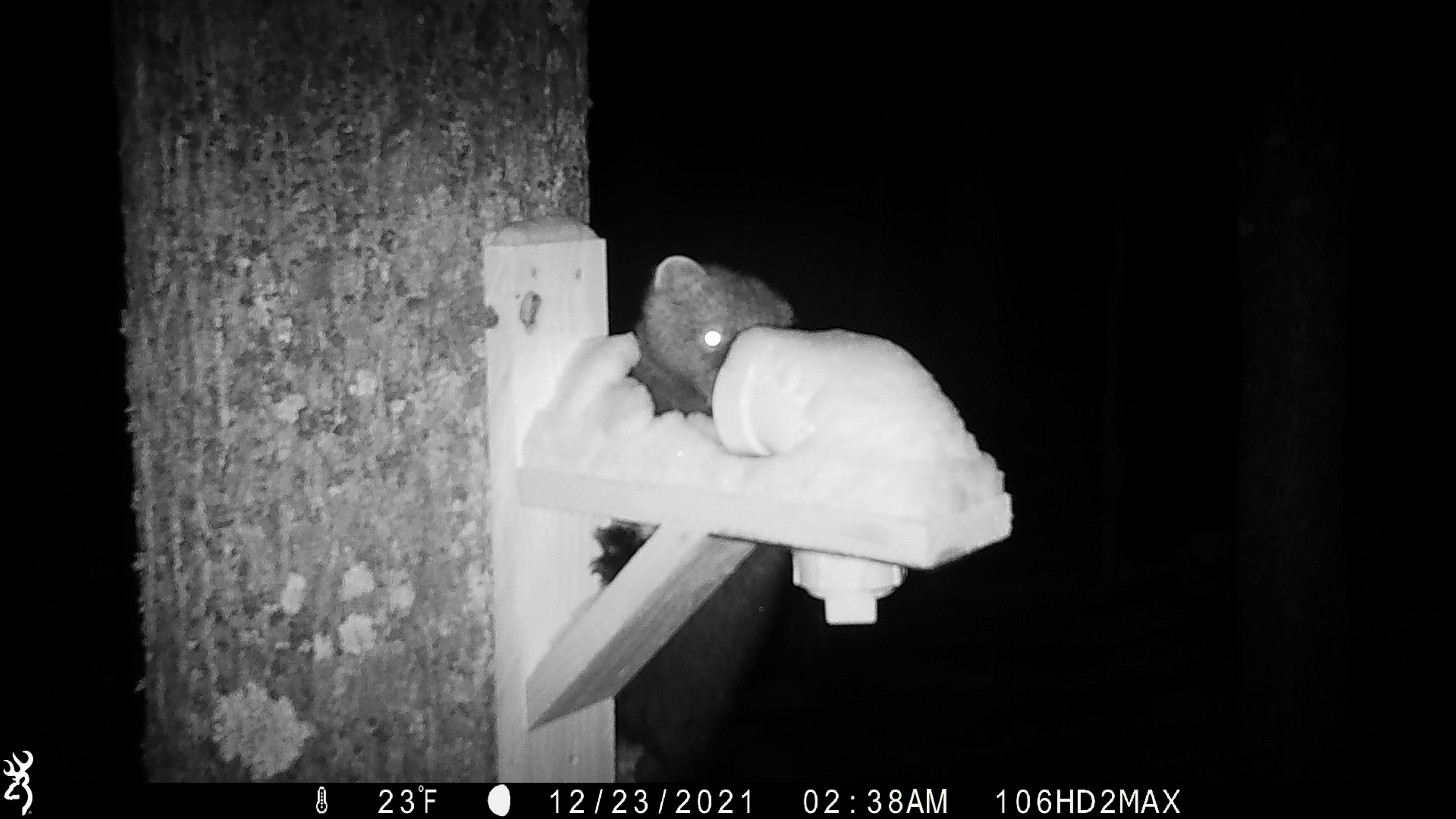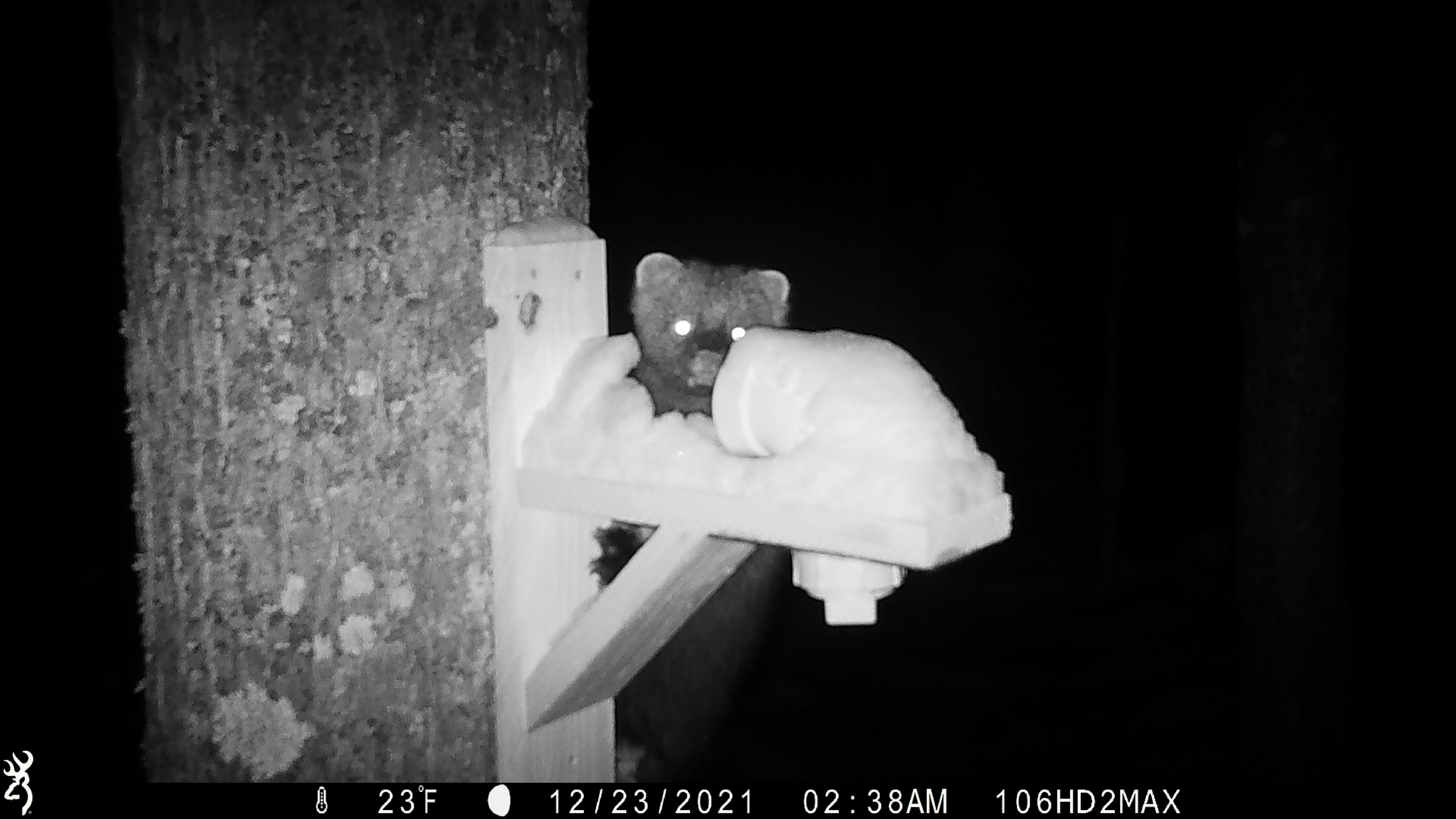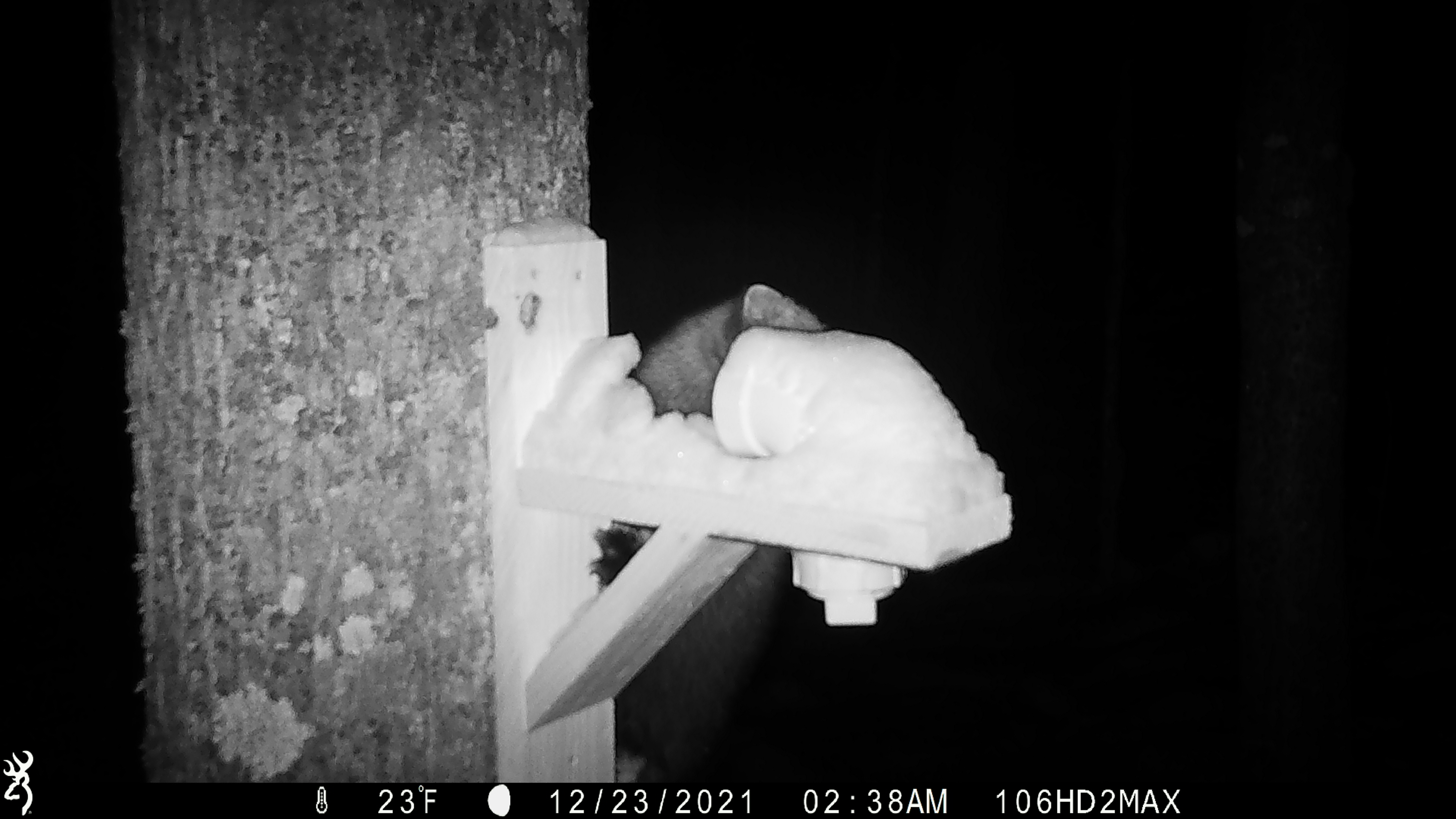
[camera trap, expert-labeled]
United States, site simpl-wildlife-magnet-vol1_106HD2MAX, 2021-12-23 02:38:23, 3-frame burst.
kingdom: Animalia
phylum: Chordata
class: Mammalia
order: Carnivora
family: Mustelidae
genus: Martes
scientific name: Martes americana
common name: american marten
American marten (Martes americana).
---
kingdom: Animalia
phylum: Chordata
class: Mammalia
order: Carnivora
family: Mustelidae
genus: Pekania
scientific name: Pekania pennanti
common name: fisher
Fisher (Pekania pennanti).